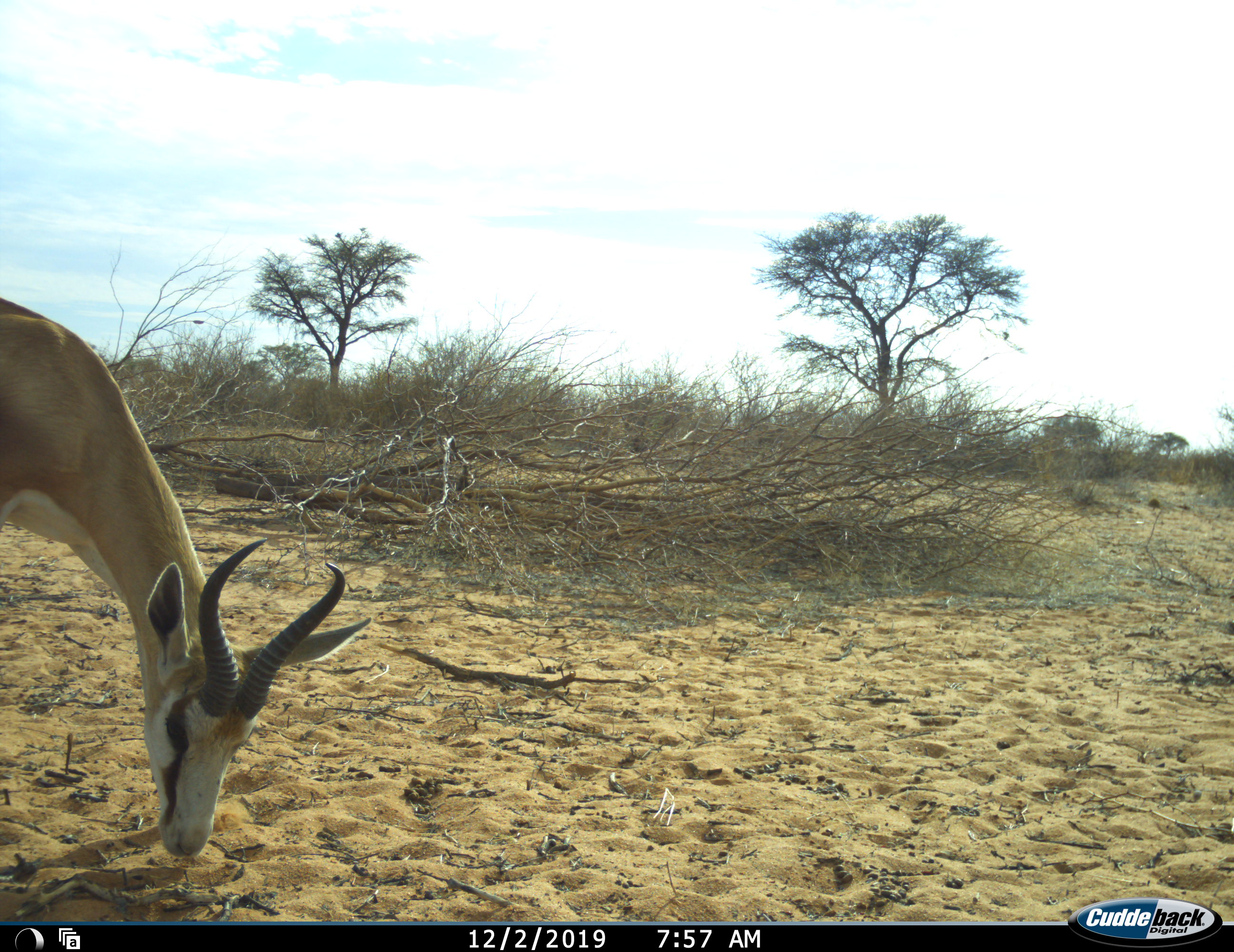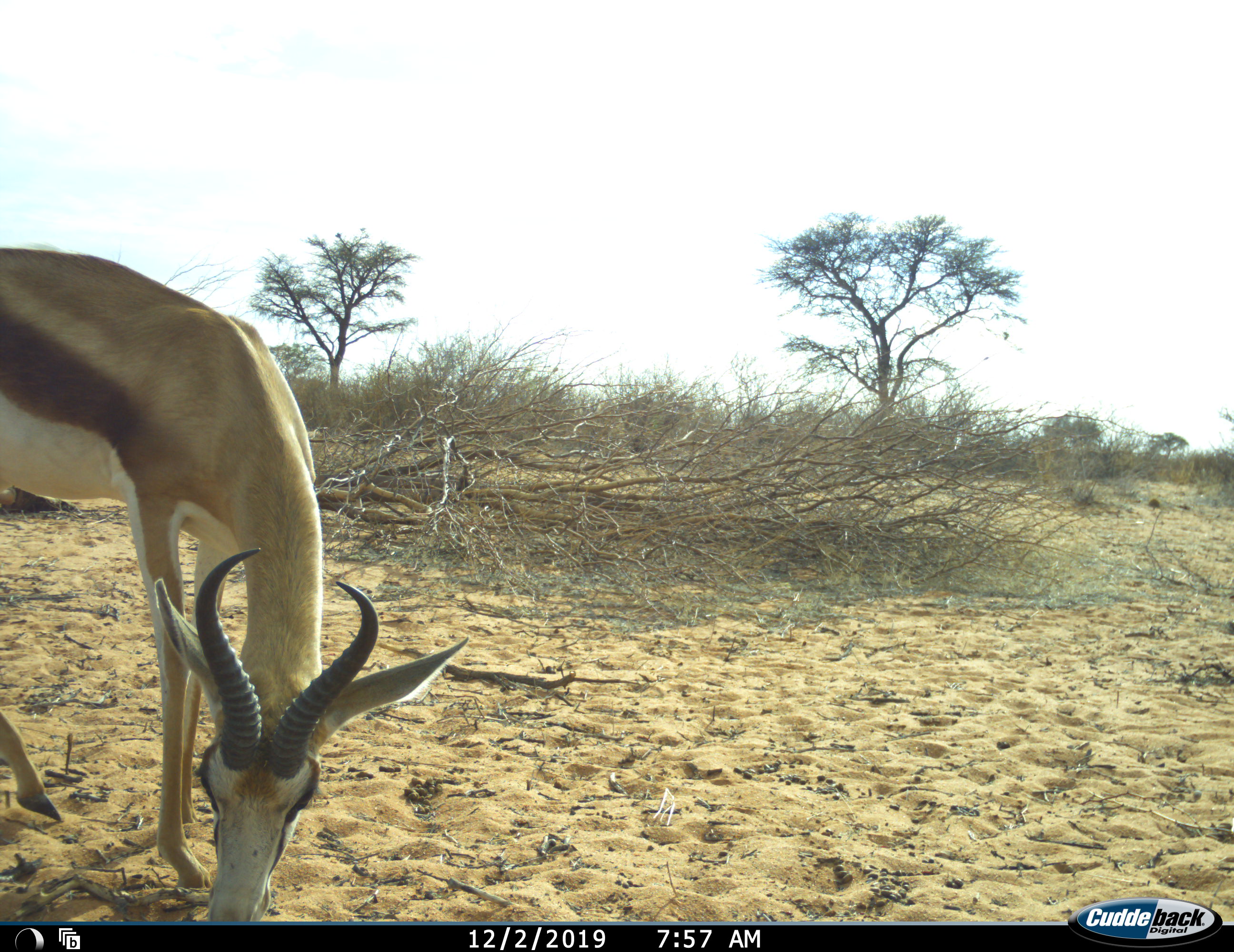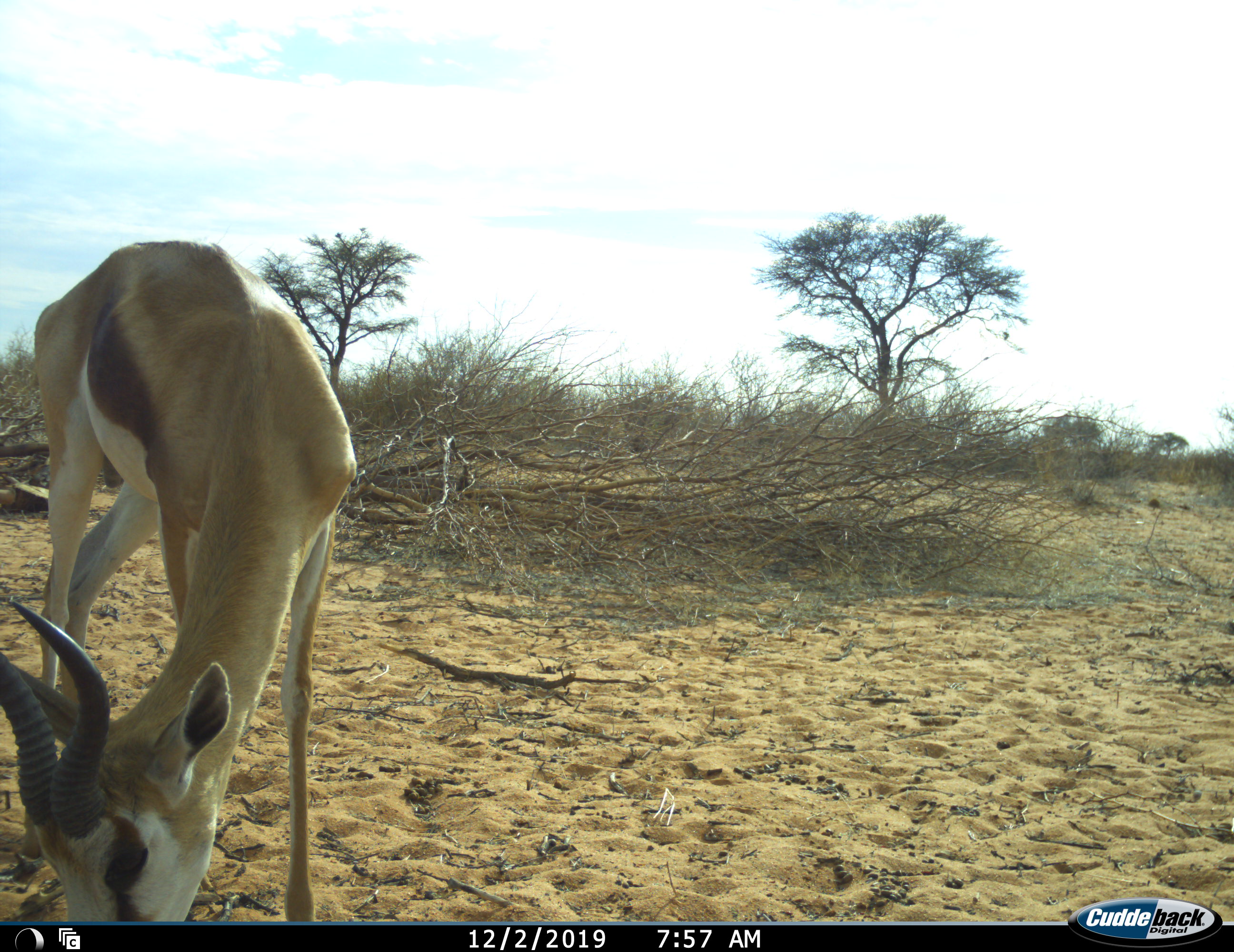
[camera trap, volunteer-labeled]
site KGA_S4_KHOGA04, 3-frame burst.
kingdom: Animalia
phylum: Chordata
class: Mammalia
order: Artiodactyla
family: Bovidae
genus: Antidorcas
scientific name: Antidorcas marsupialis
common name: springbok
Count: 1.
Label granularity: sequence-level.